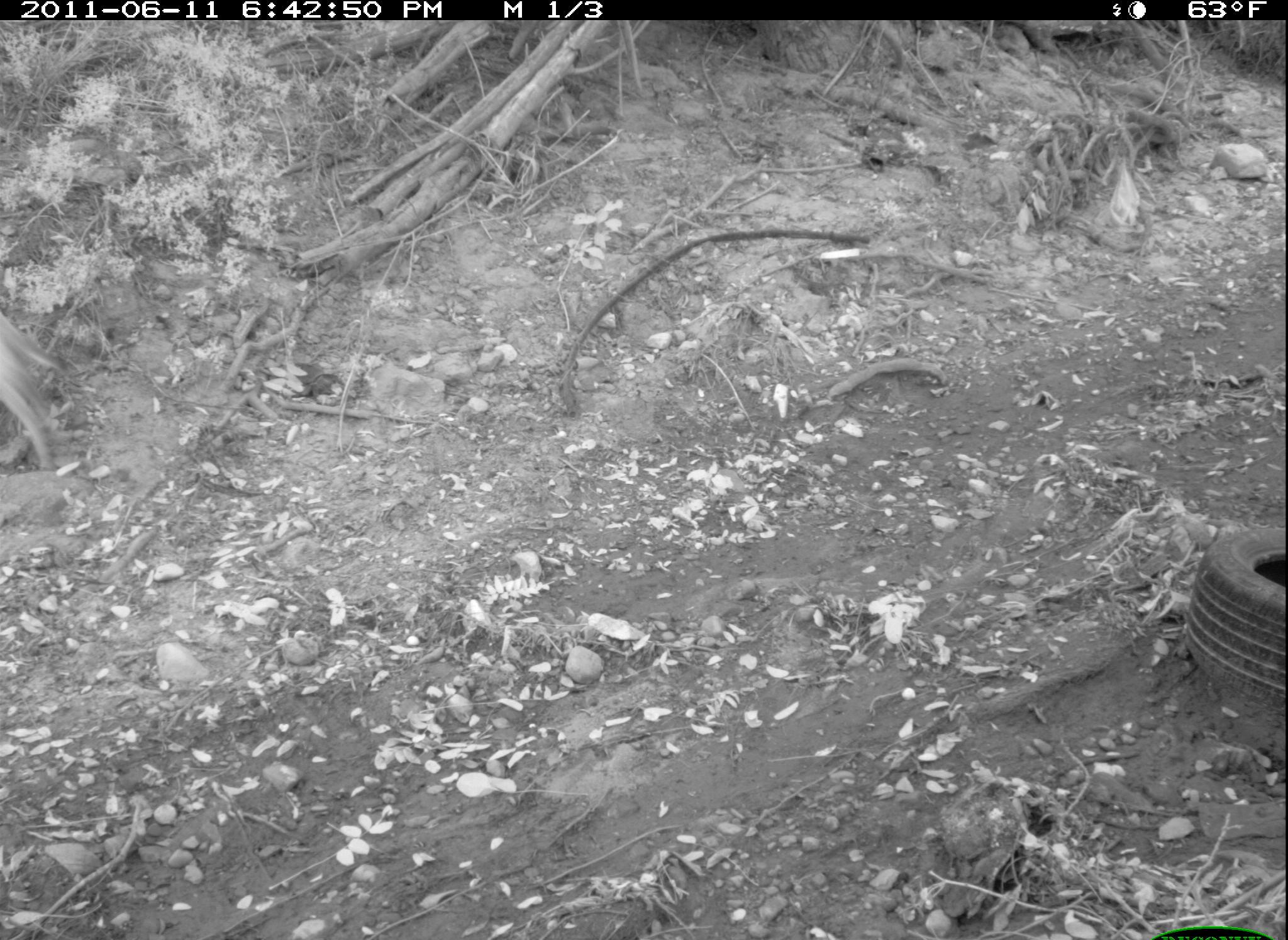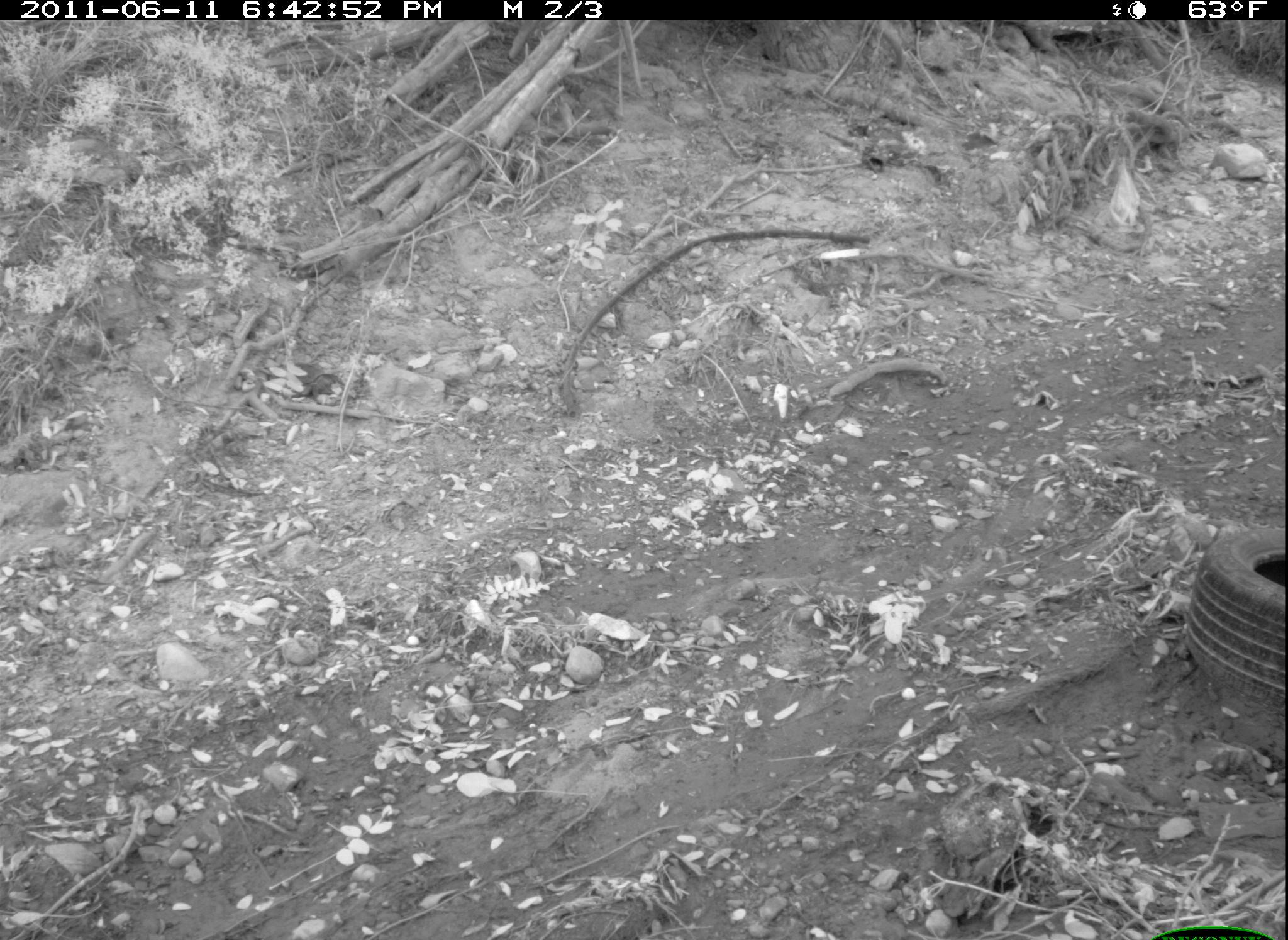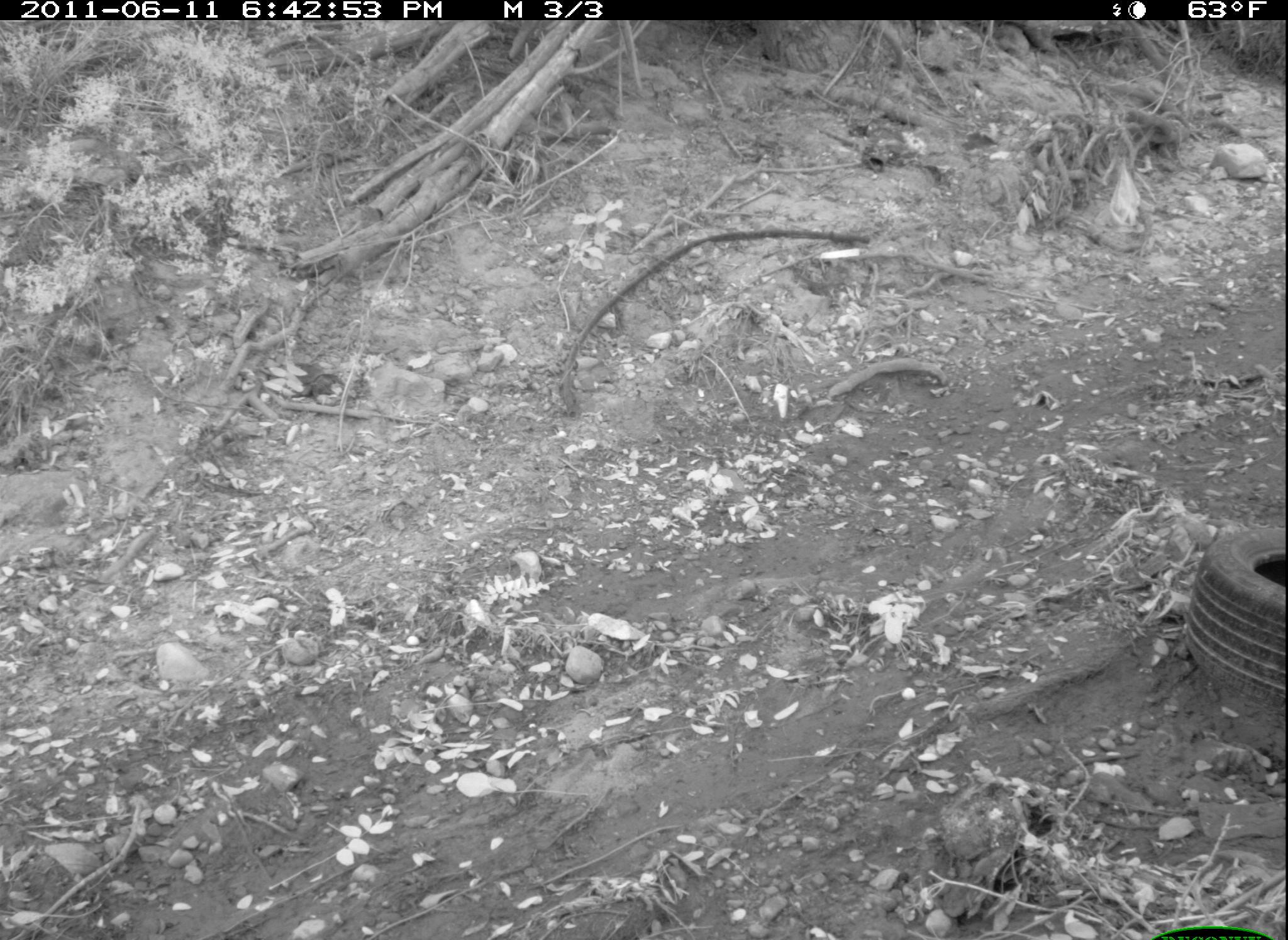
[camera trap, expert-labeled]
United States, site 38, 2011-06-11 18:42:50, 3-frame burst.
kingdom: Animalia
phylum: Chordata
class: Mammalia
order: Carnivora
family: Canidae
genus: Canis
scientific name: Canis familiaris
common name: domestic dog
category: dog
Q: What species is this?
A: Dog (domestic dog) (Canis familiaris).